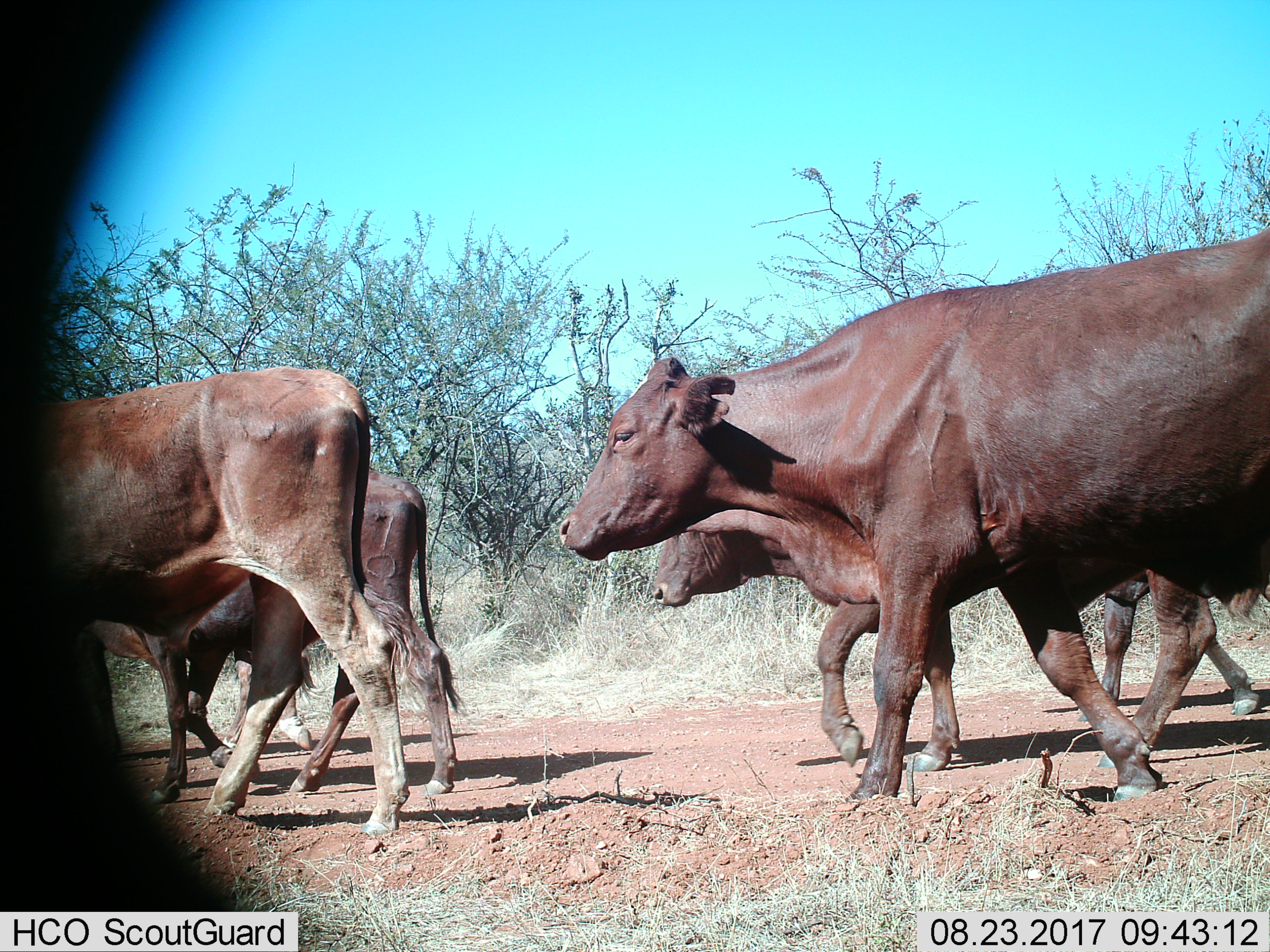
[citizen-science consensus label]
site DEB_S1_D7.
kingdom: Animalia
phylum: Chordata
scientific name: Vertebrata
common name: domestic animal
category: domesticanimal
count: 6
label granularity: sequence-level